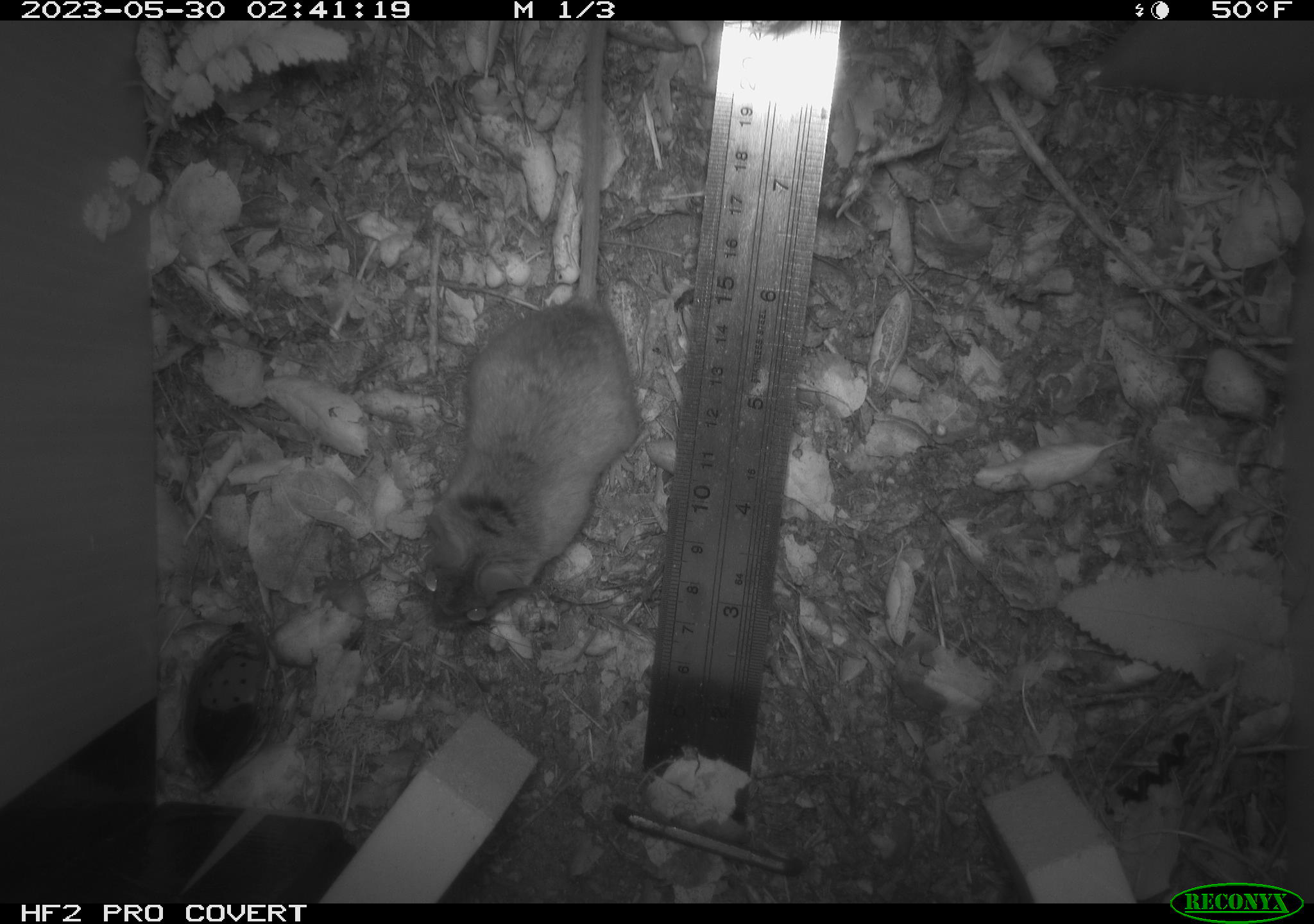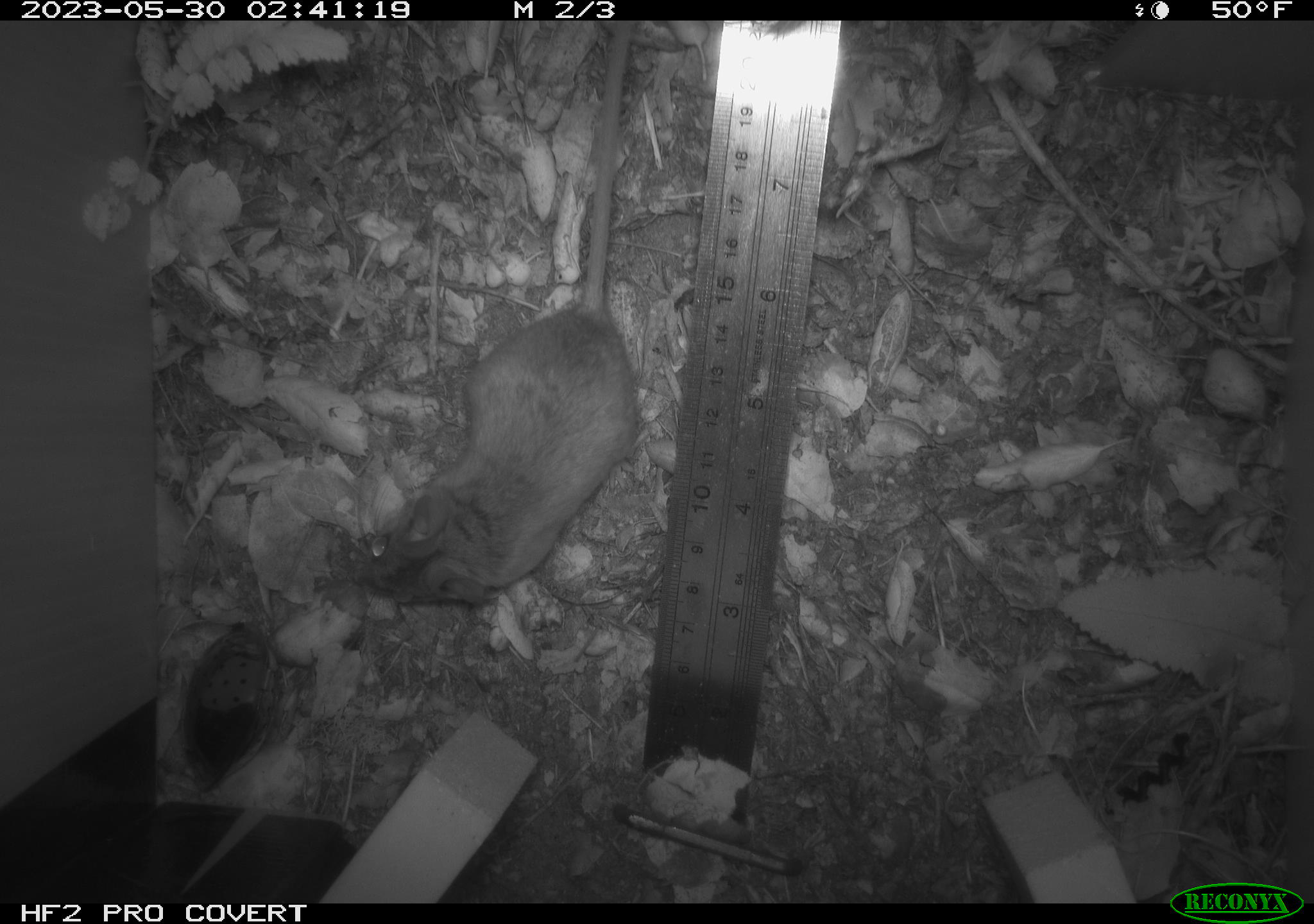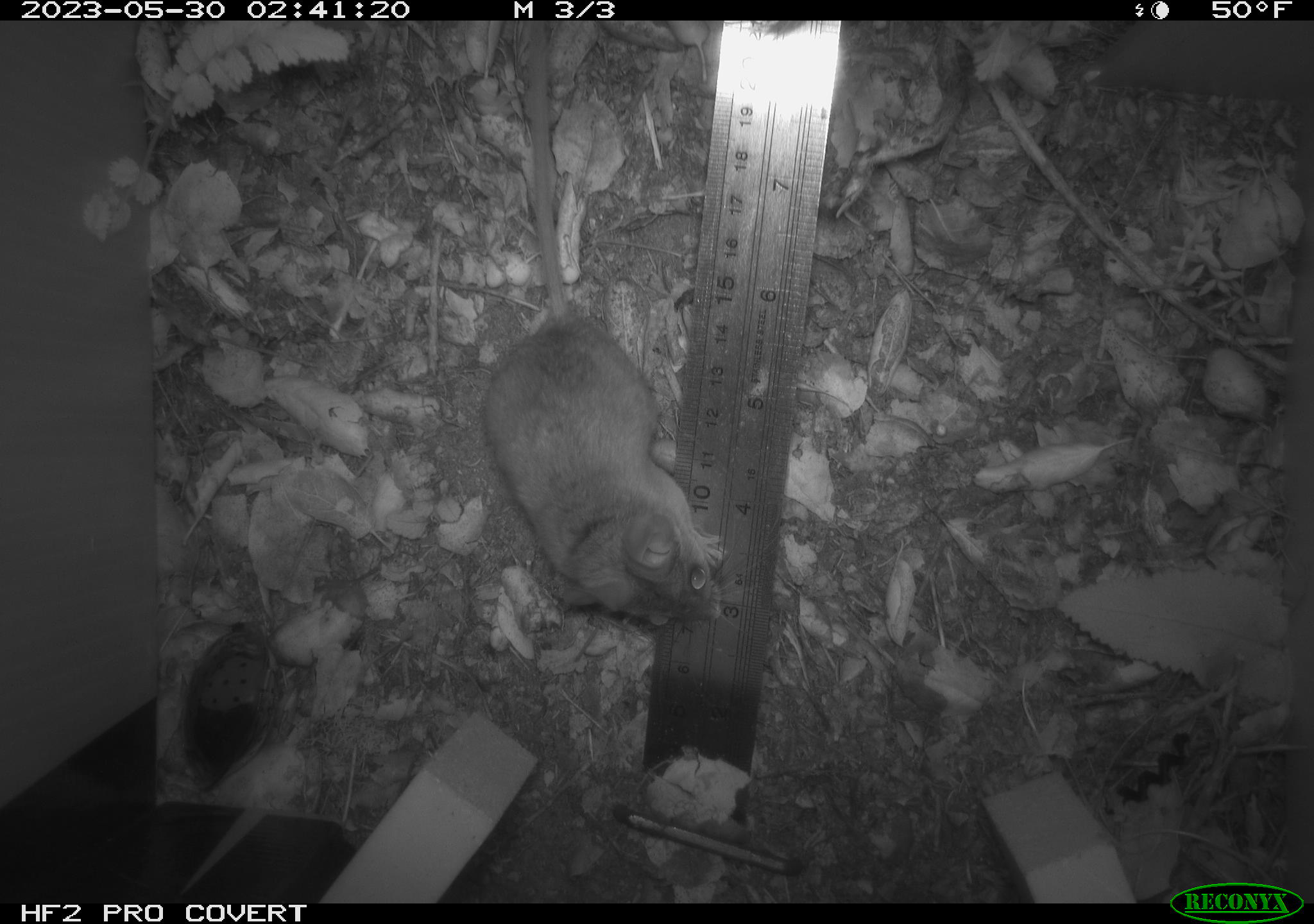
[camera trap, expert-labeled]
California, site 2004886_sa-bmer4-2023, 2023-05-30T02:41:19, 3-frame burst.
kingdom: Animalia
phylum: Chordata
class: Mammalia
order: Rodentia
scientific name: Rodentia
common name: mouse species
Mouse species (Rodentia).